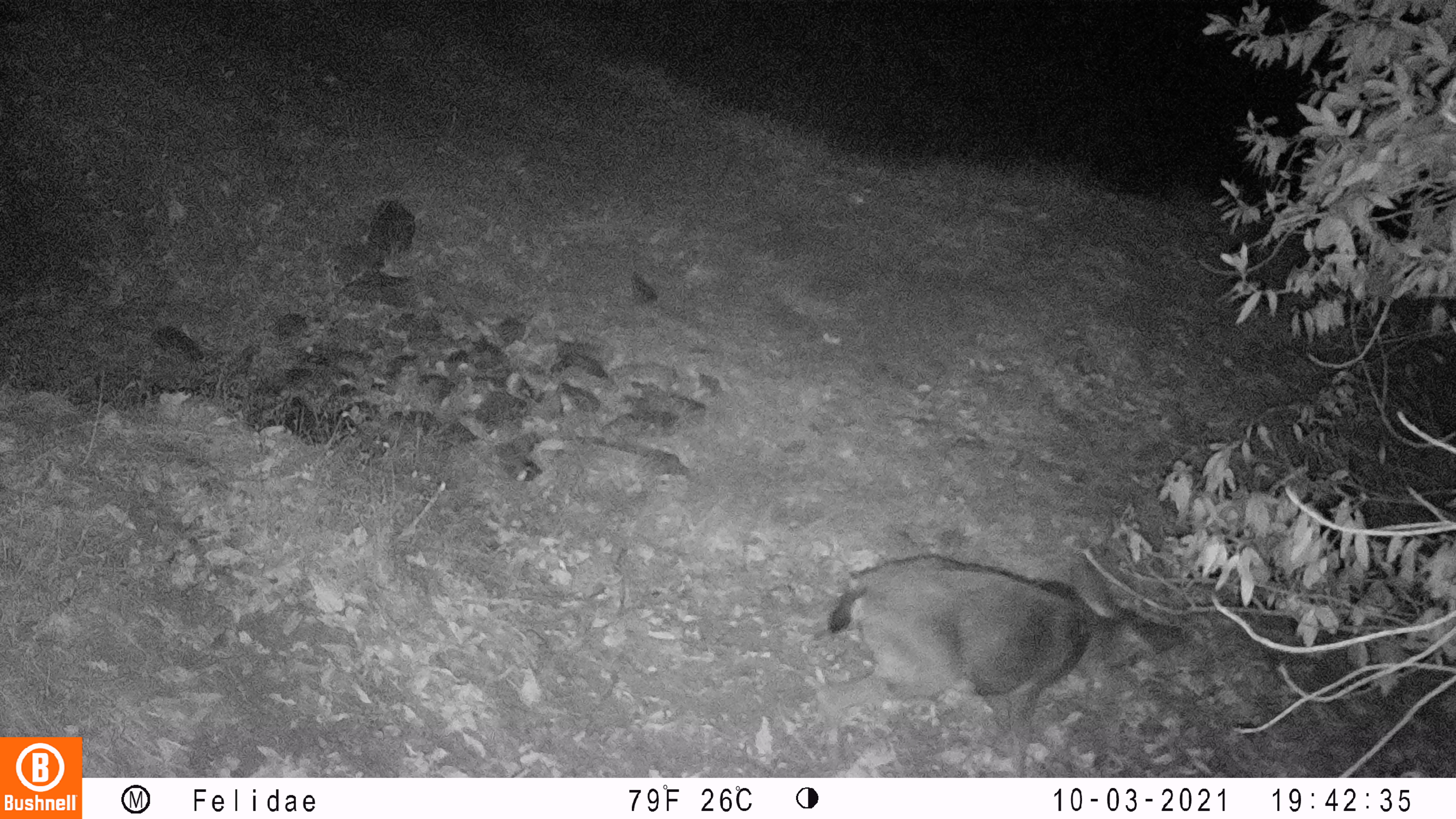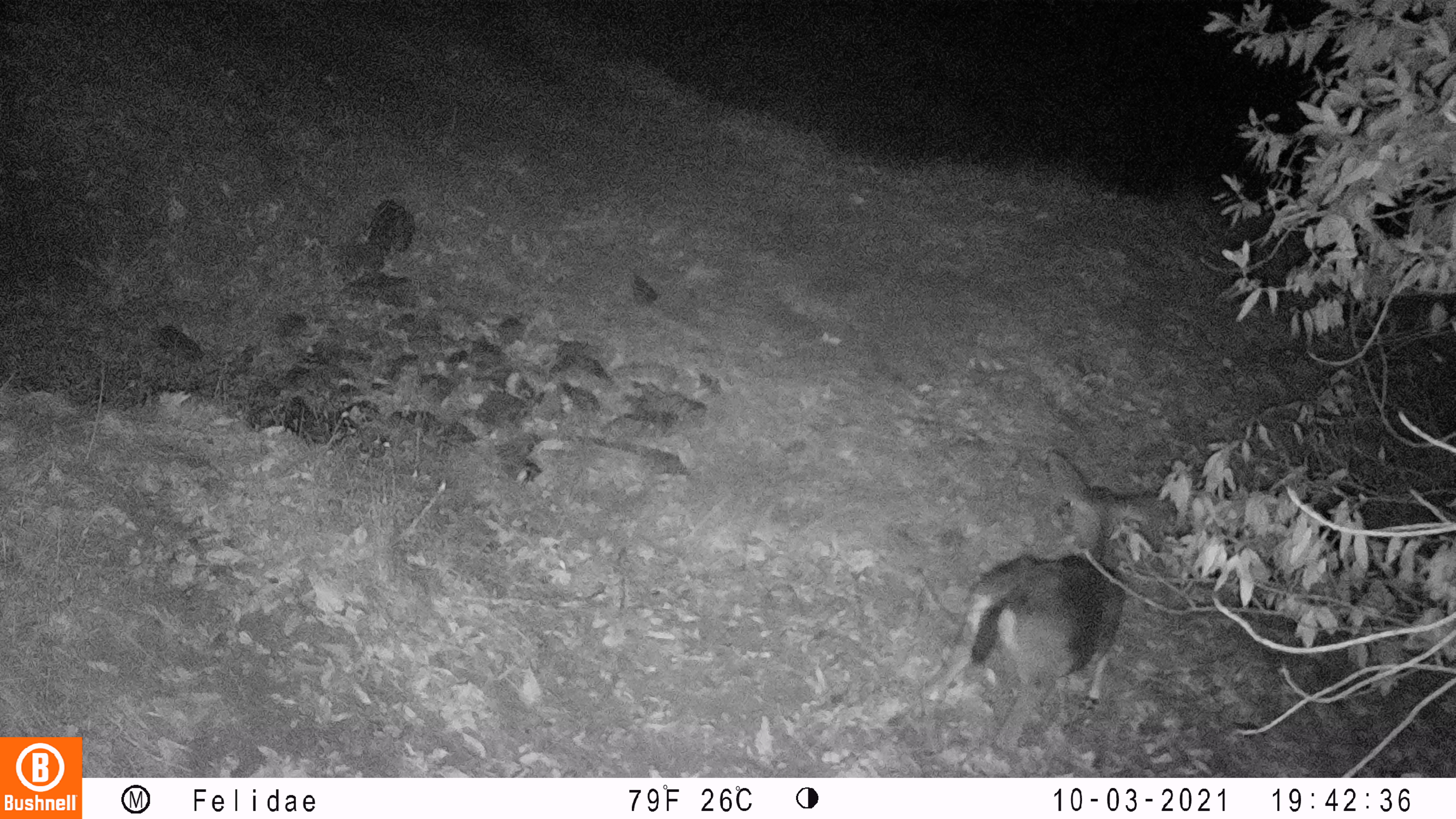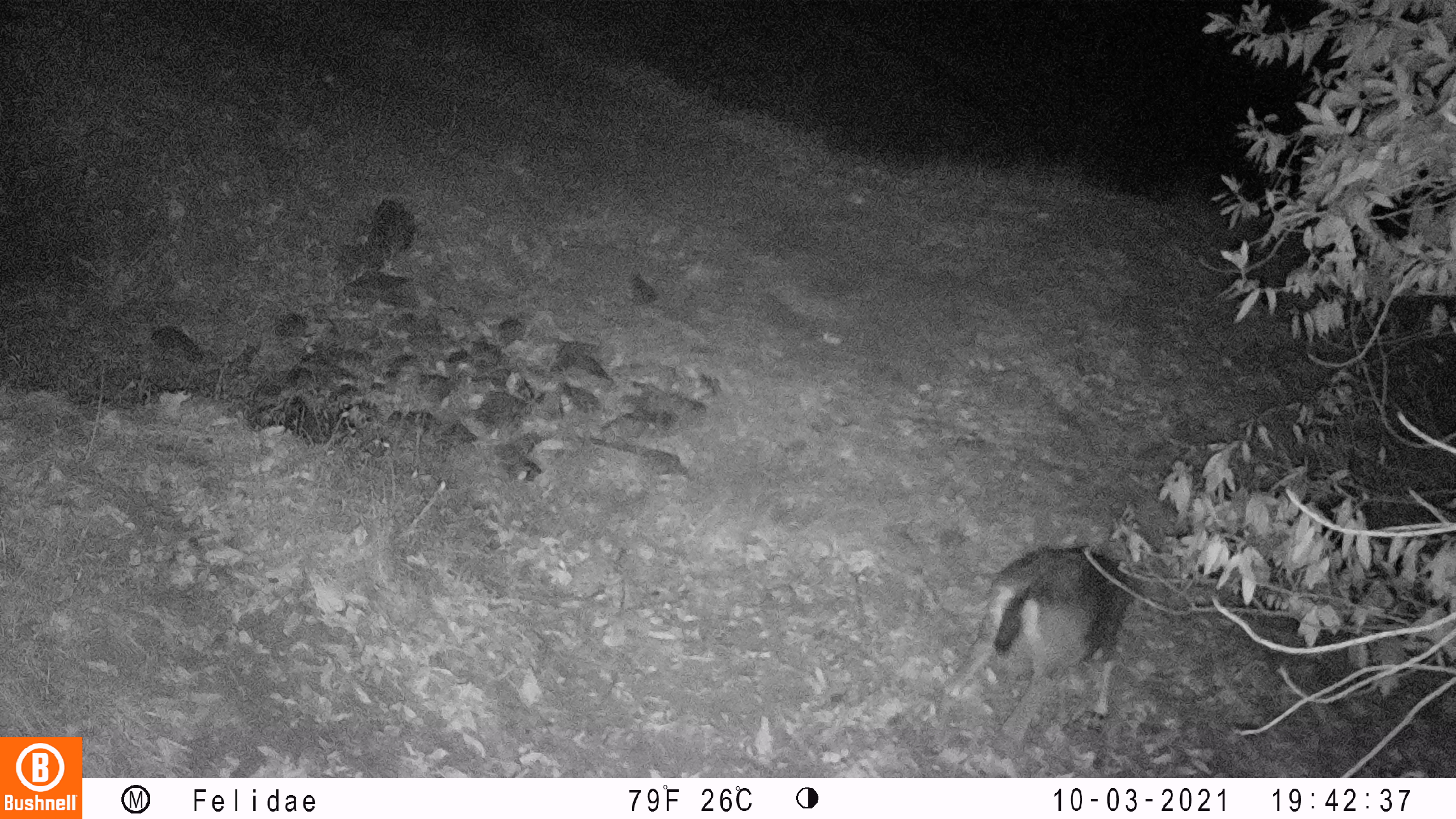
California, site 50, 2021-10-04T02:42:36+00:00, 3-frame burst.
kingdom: Animalia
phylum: Chordata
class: Mammalia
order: Artiodactyla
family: Cervidae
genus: Odocoileus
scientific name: Odocoileus hemionus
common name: mule deer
Mule deer (Odocoileus hemionus).